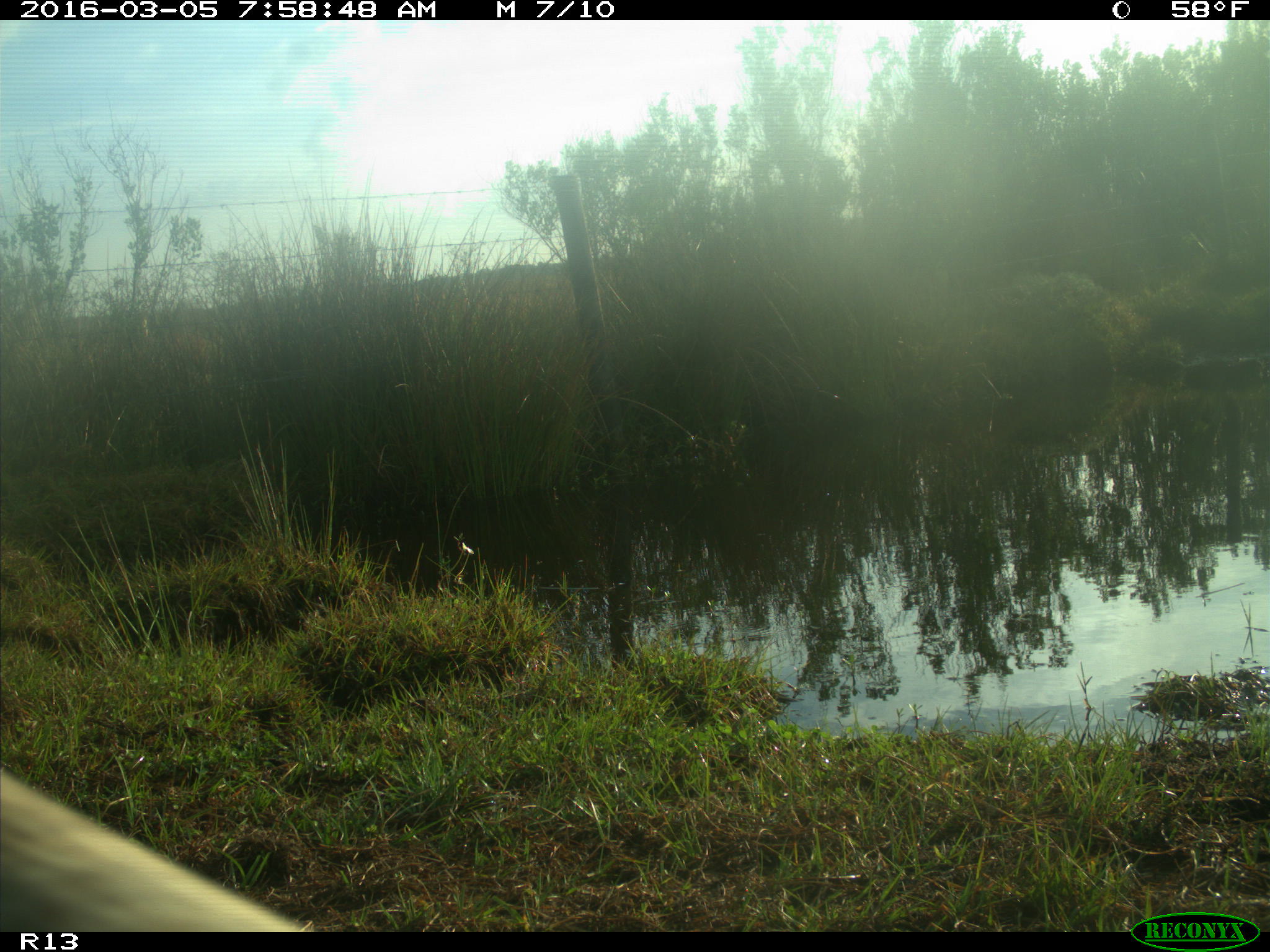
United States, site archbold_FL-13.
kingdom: Animalia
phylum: Chordata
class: Mammalia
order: Artiodactyla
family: Bovidae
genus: Bos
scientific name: Bos taurus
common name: domestic cow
Bos taurus (domestic cow).